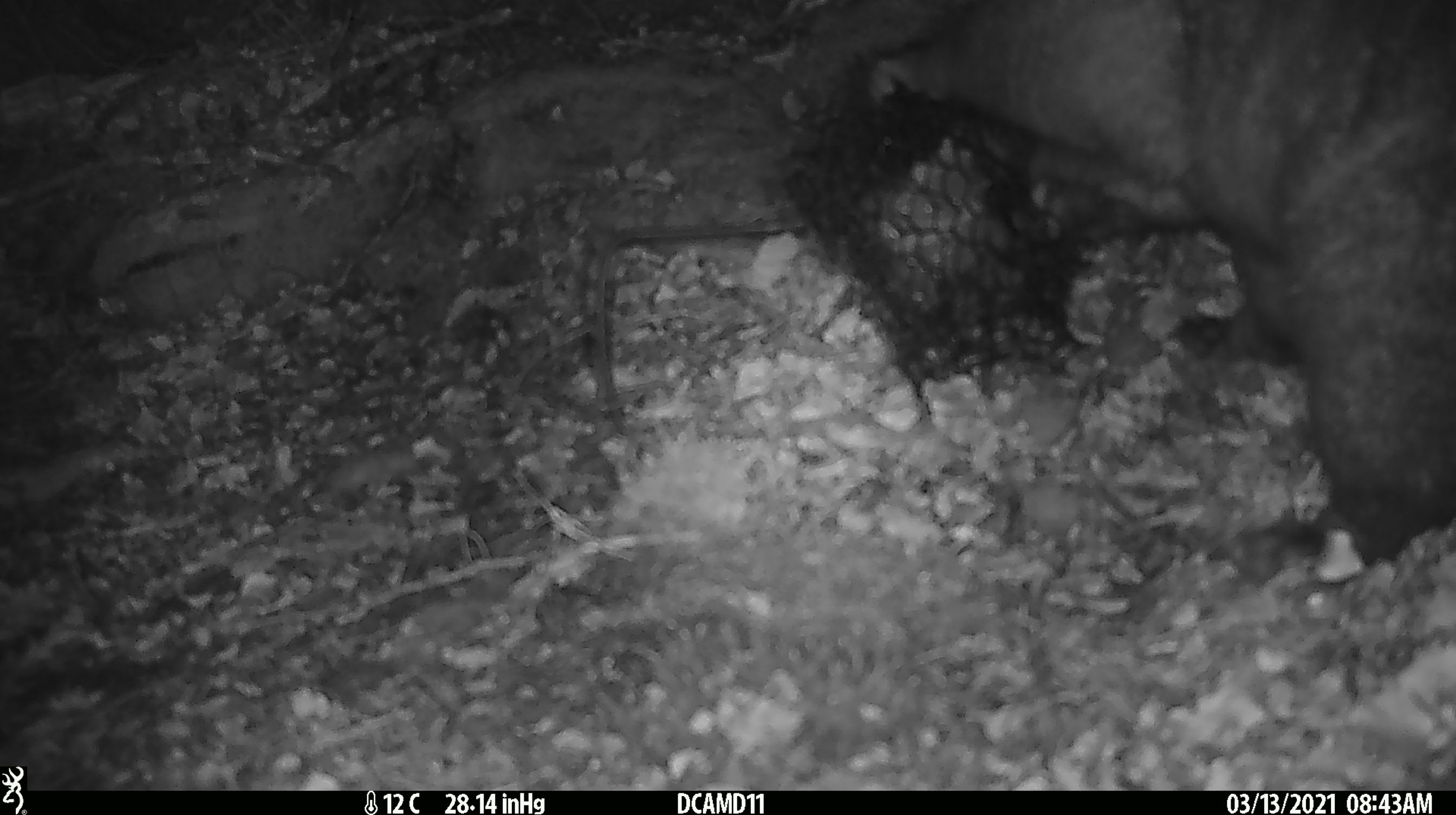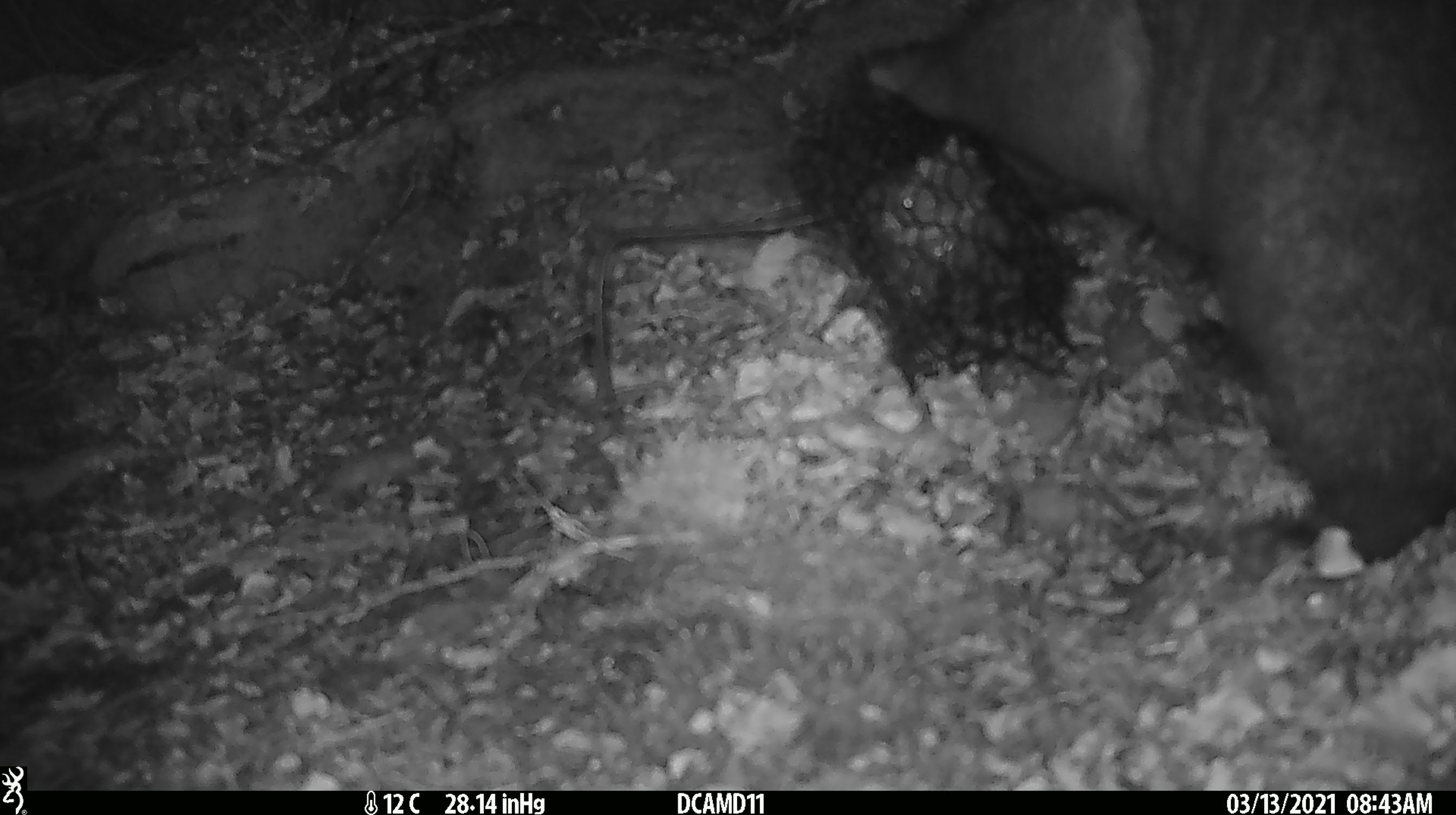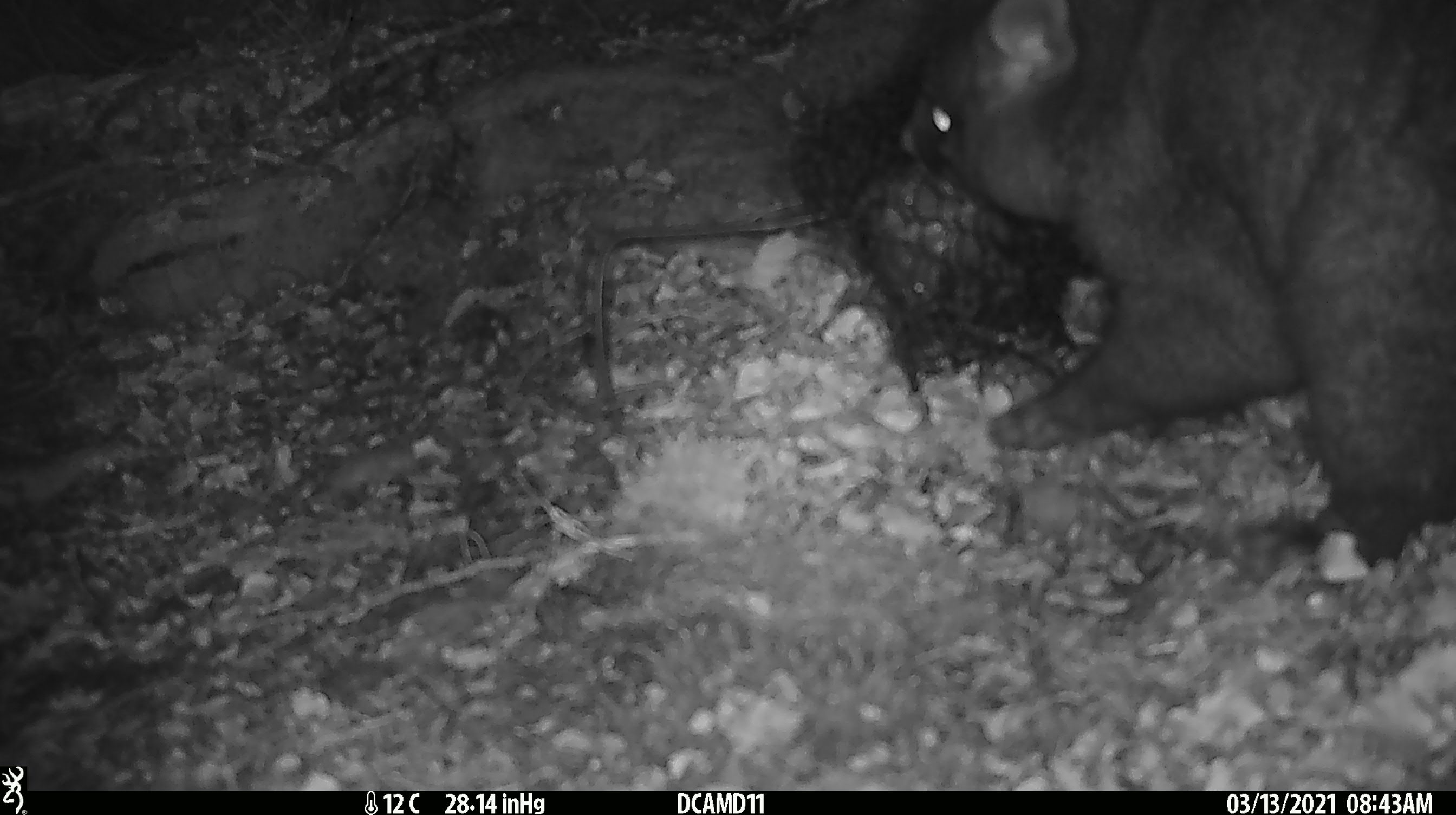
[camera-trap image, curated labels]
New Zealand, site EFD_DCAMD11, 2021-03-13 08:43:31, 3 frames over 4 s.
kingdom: Animalia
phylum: Chordata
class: Mammalia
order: Diprotodontia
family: Phalangeridae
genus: Trichosurus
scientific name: Trichosurus vulpecula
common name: common brushtail possum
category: possum